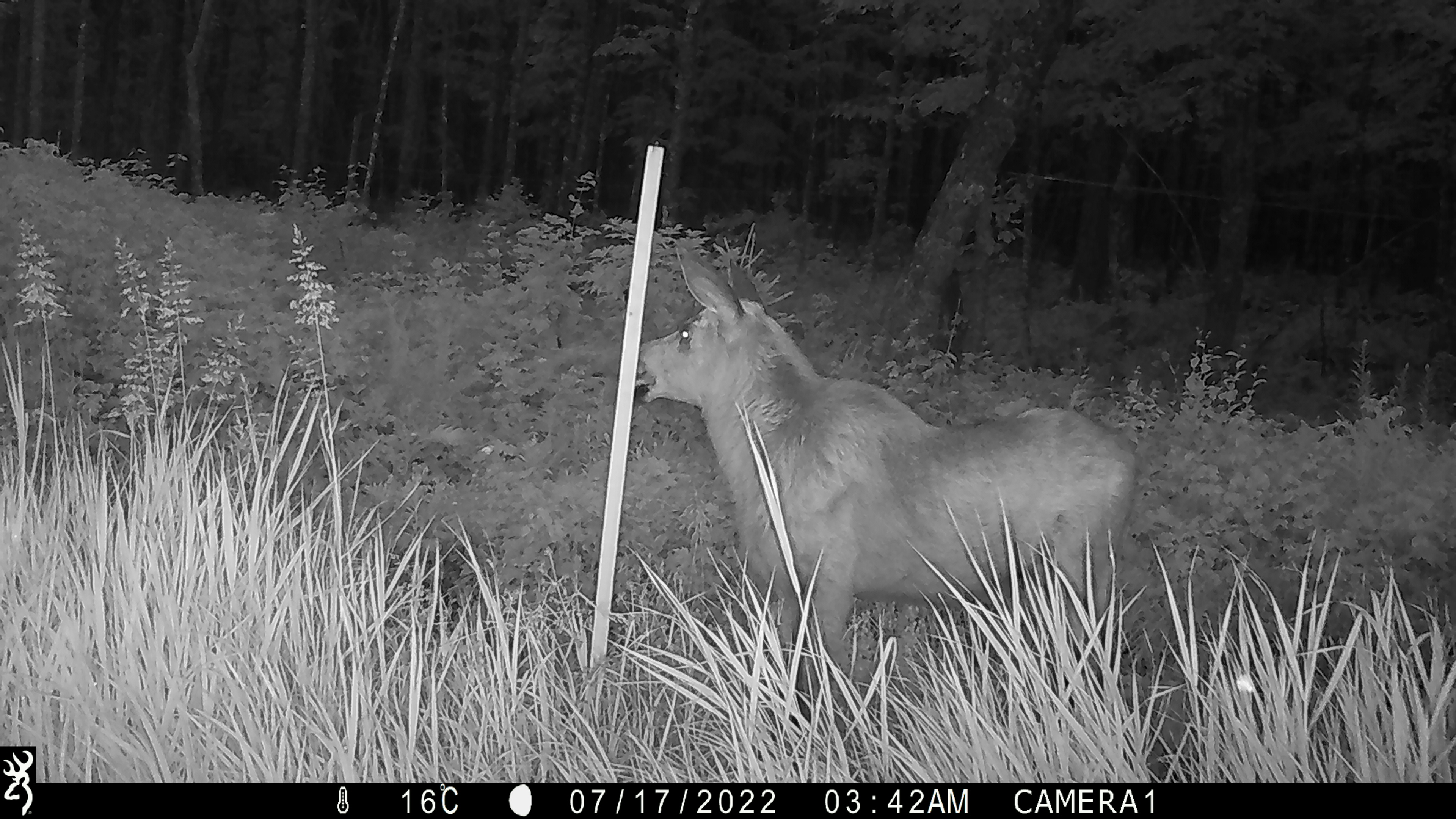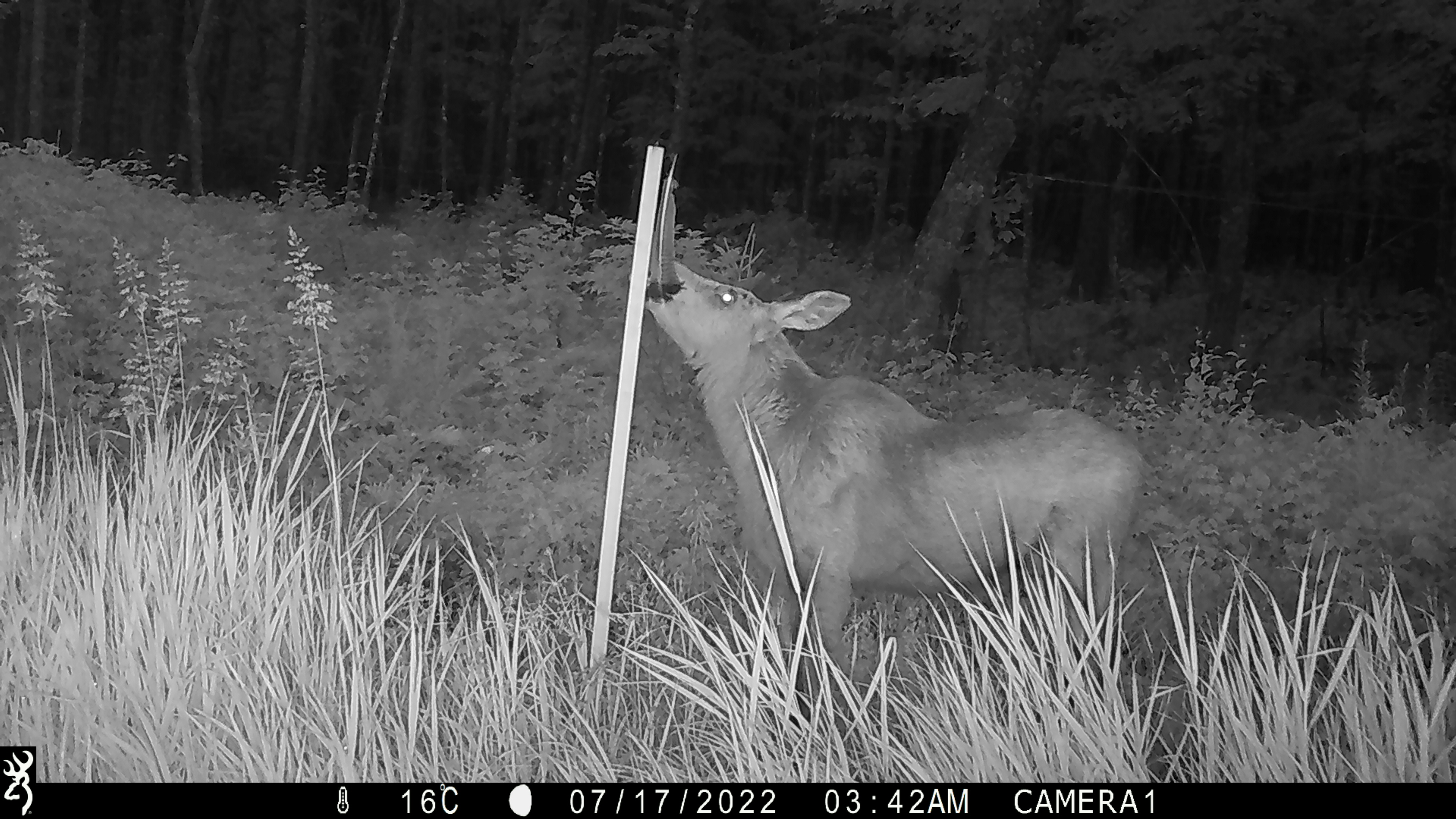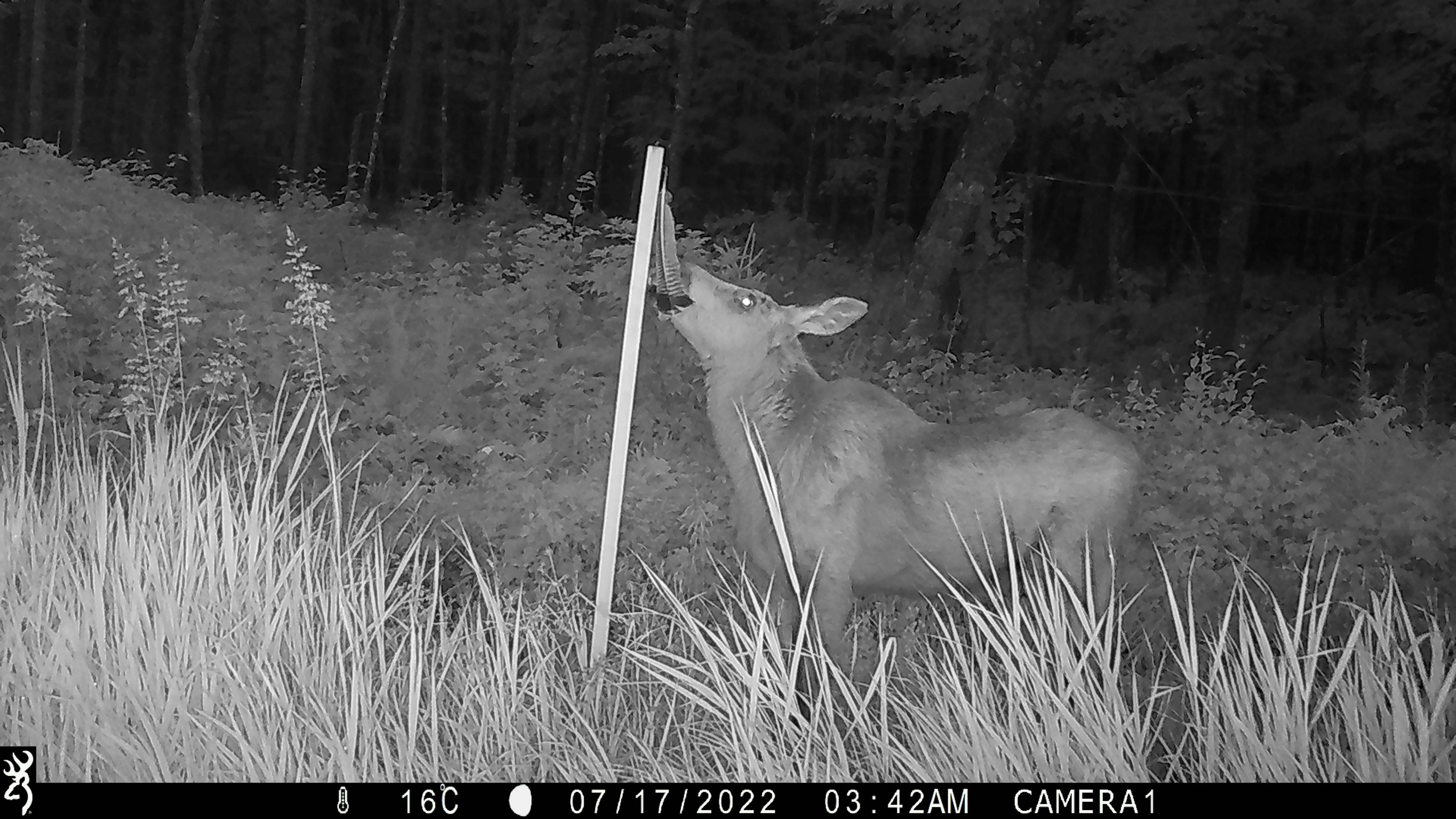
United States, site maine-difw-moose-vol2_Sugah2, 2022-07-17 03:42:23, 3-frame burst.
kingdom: Animalia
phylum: Chordata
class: Mammalia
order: Artiodactyla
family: Cervidae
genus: Alces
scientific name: Alces alces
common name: moose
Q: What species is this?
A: Moose (Alces alces).